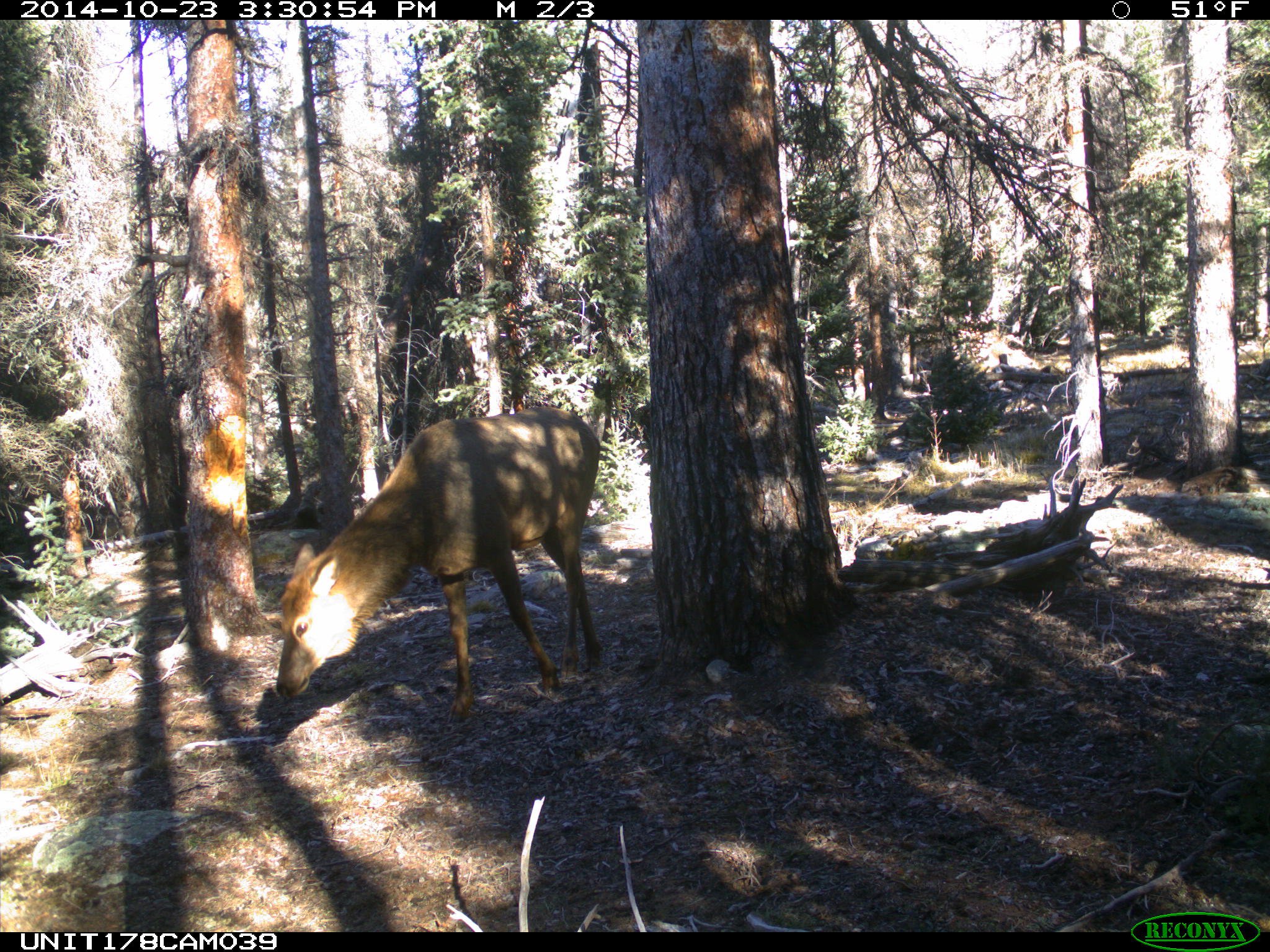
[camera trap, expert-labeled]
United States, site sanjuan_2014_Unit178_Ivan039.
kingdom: Animalia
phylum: Chordata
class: Mammalia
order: Artiodactyla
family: Cervidae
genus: Cervus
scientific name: Cervus elaphus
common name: red deer